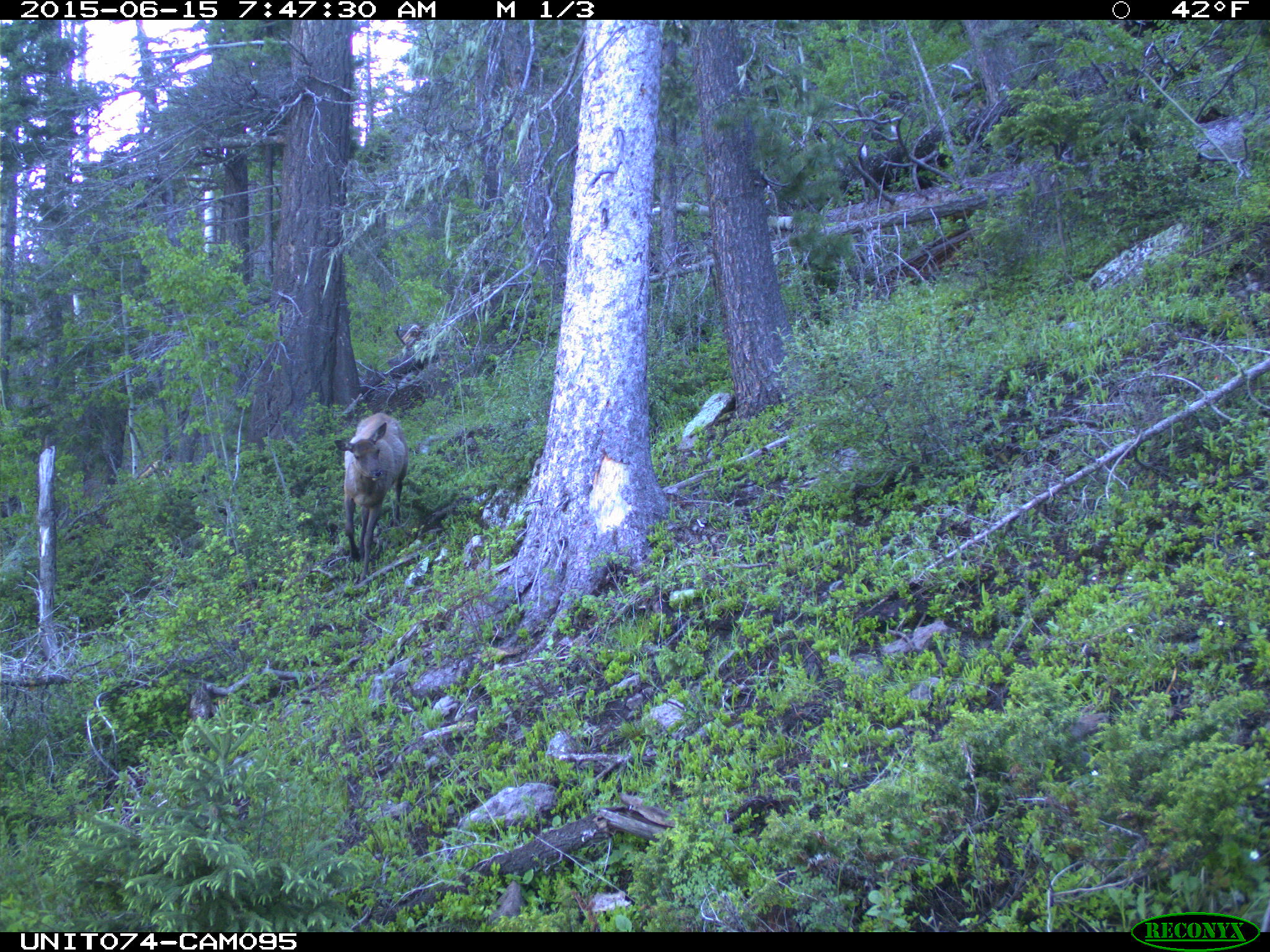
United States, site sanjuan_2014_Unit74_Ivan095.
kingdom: Animalia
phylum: Chordata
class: Mammalia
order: Artiodactyla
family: Cervidae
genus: Cervus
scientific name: Cervus elaphus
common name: red deer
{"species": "Cervus elaphus (red deer)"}